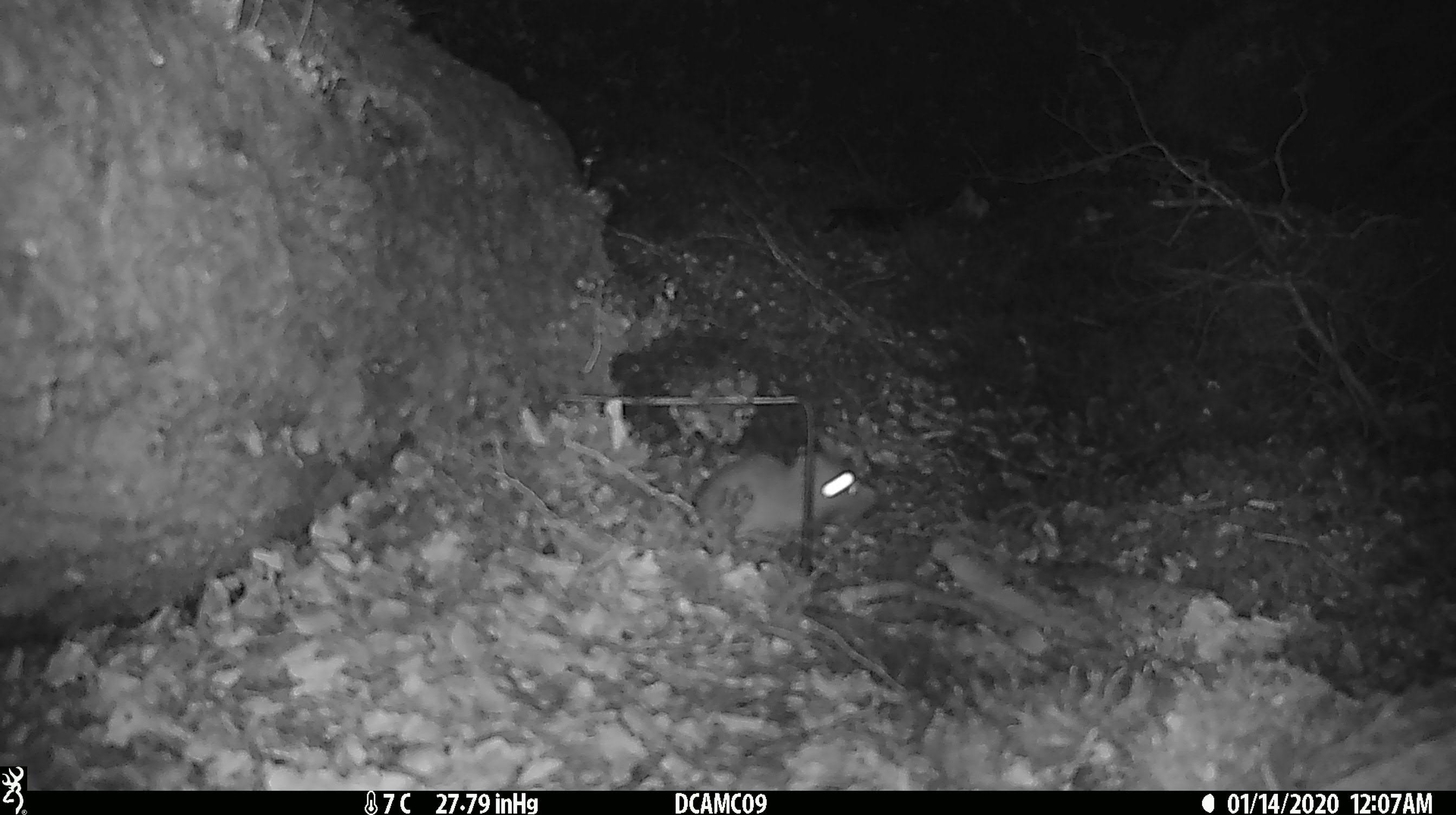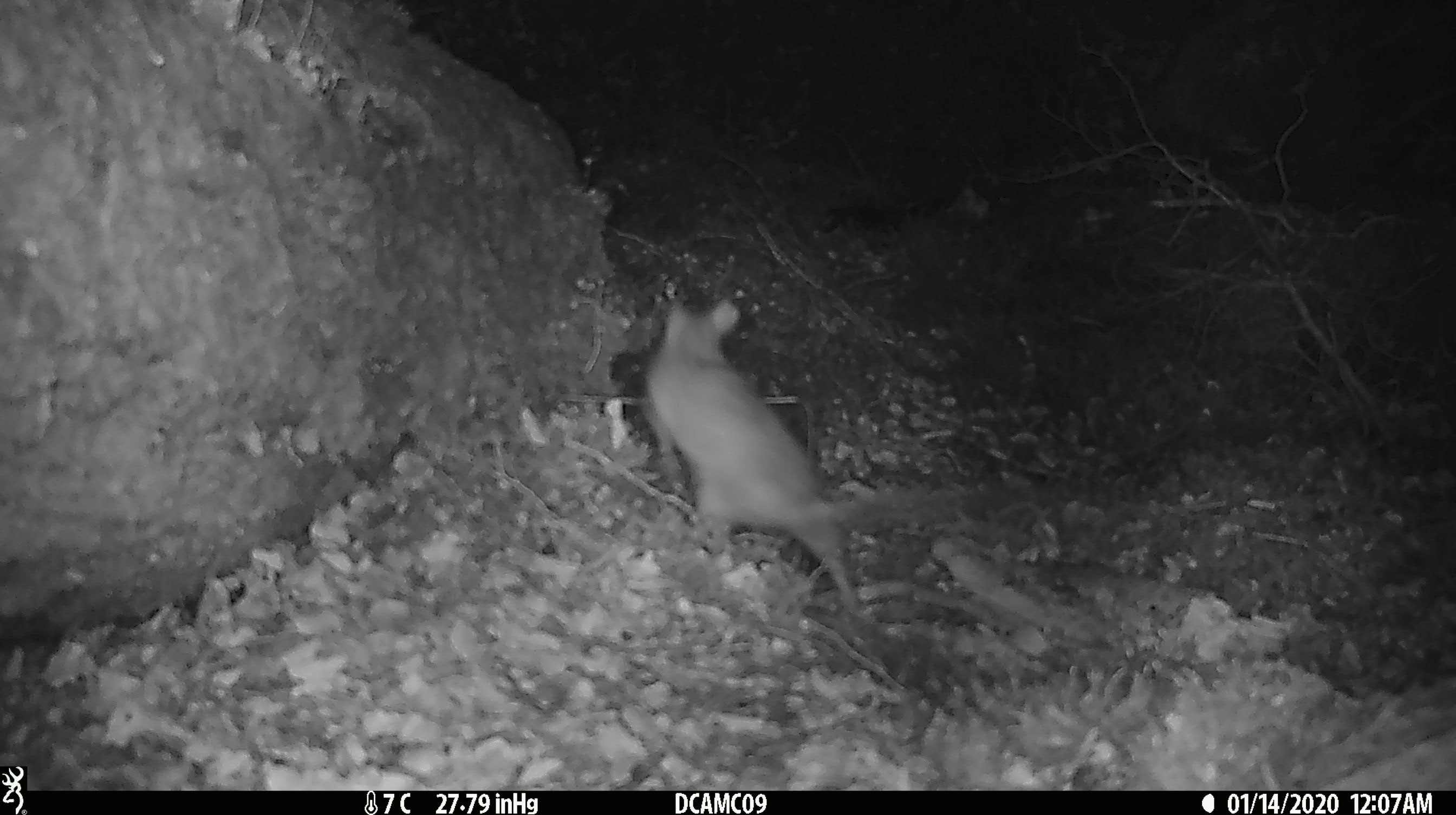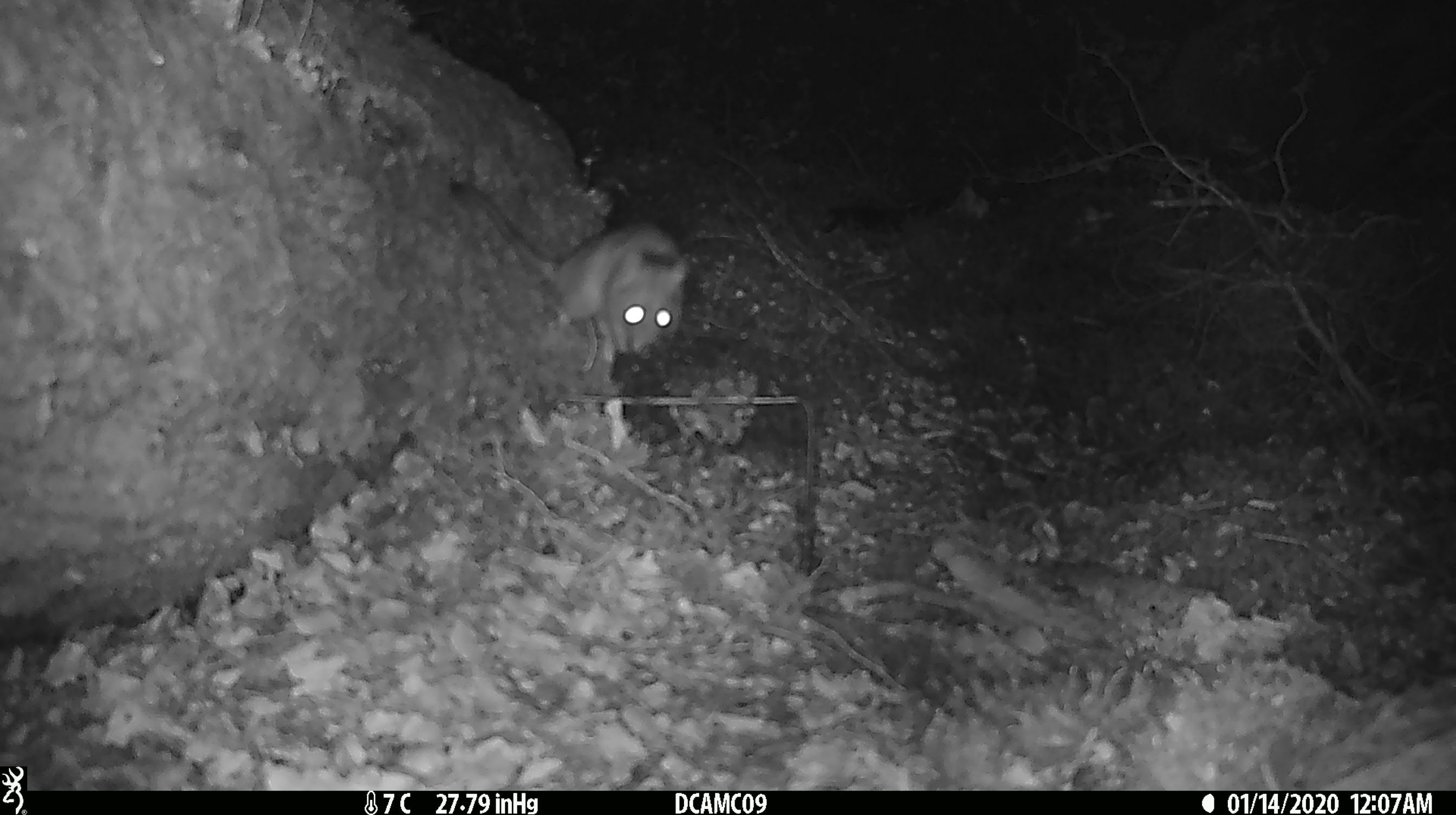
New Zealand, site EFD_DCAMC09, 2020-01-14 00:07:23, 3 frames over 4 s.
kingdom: Animalia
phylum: Chordata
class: Mammalia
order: Rodentia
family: Muridae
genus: Rattus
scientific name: Rattus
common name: rat